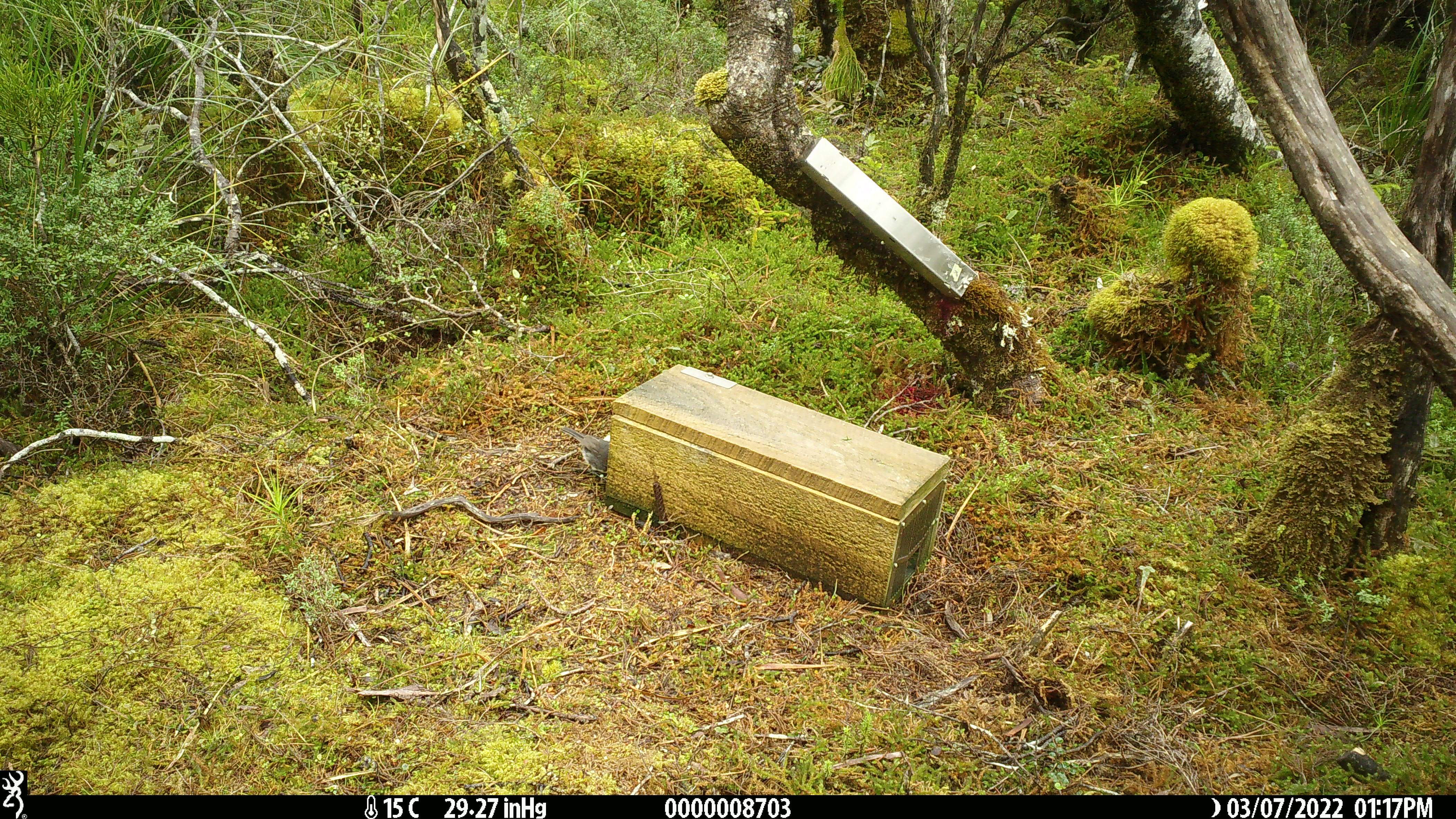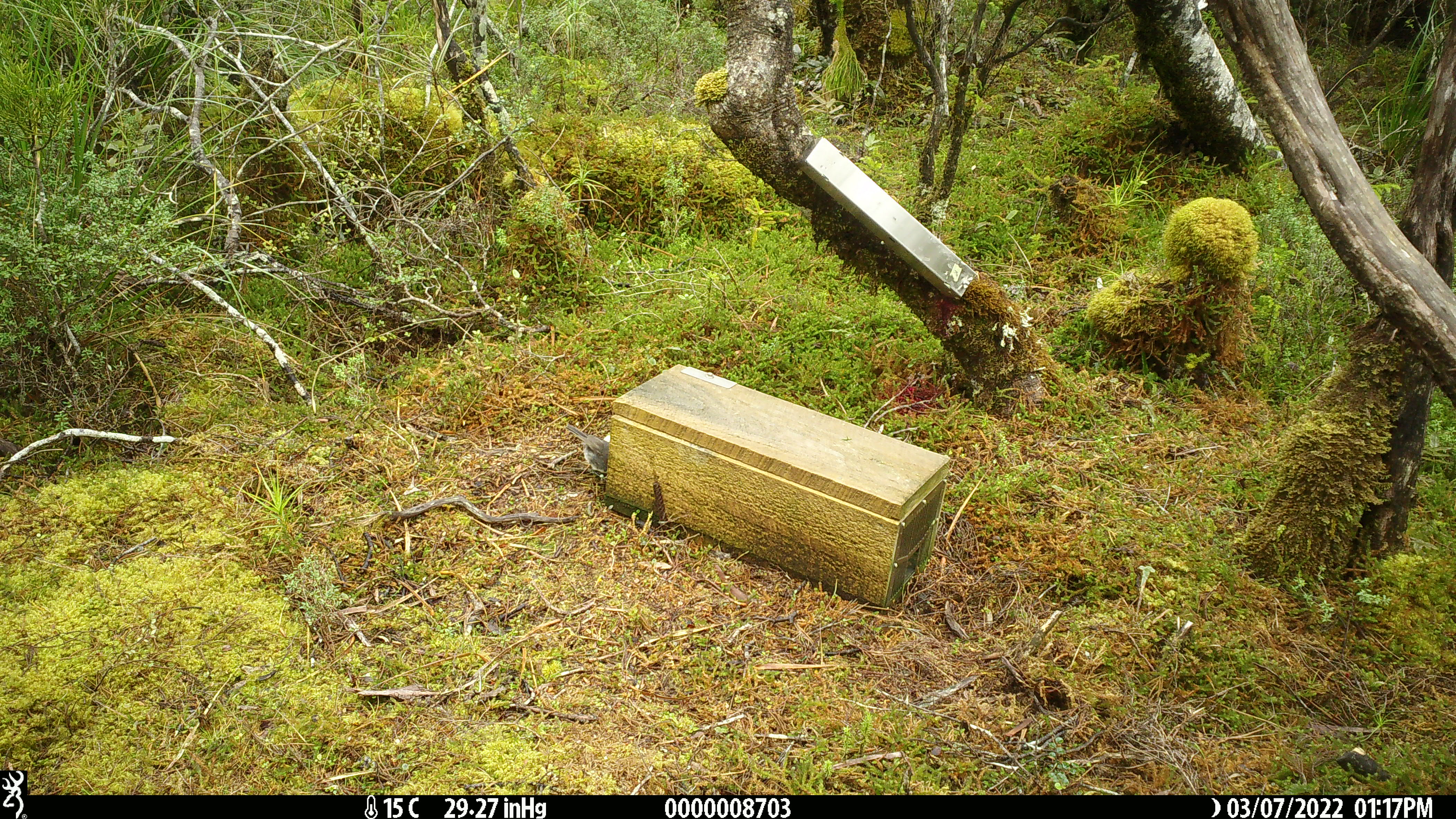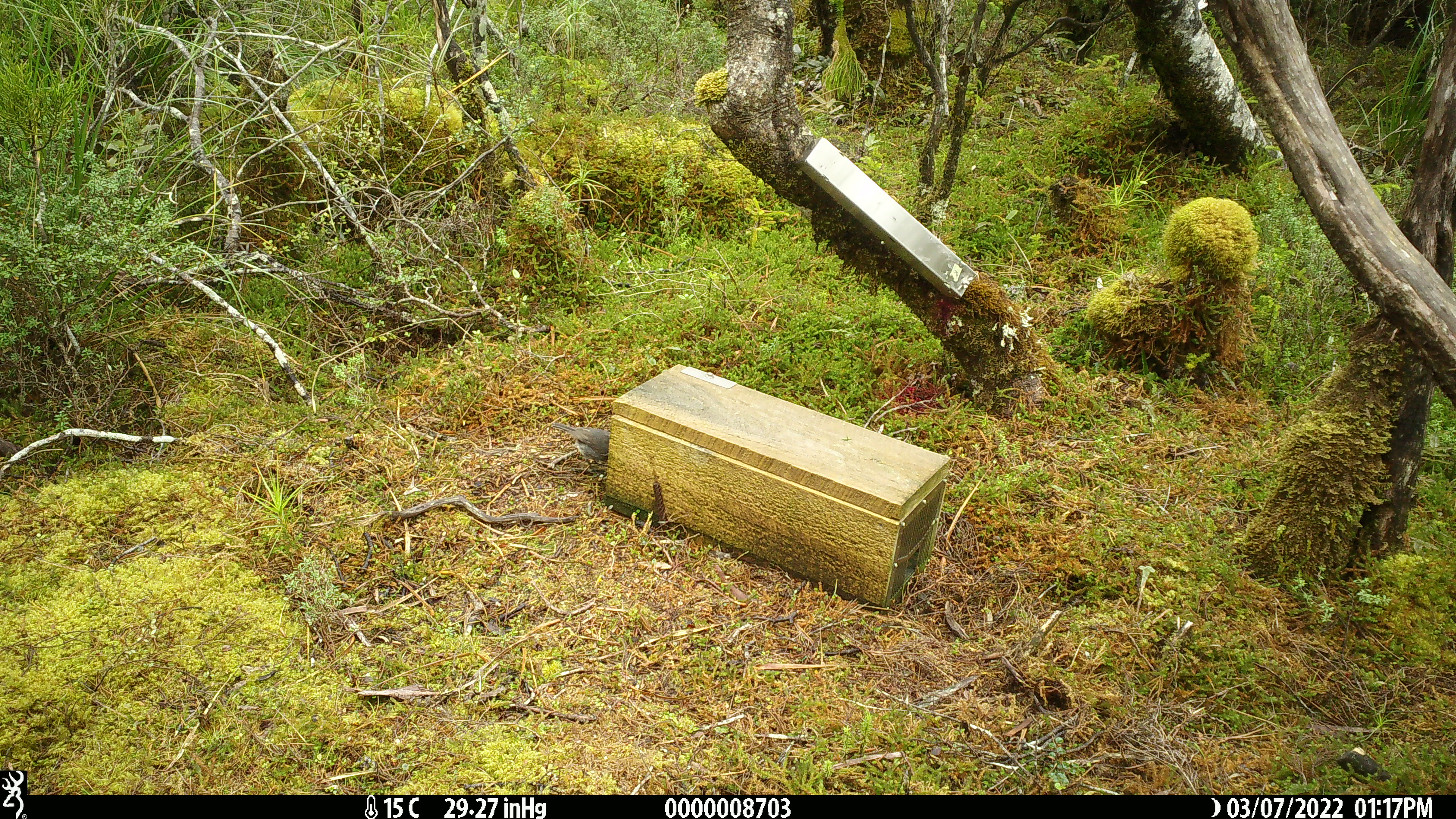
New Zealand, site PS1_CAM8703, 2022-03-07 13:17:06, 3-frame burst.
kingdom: Animalia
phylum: Chordata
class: Aves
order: Passeriformes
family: Petroicidae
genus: Petroica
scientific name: Petroica australis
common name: new zealand robin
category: robin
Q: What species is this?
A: Robin (new zealand robin) (Petroica australis).